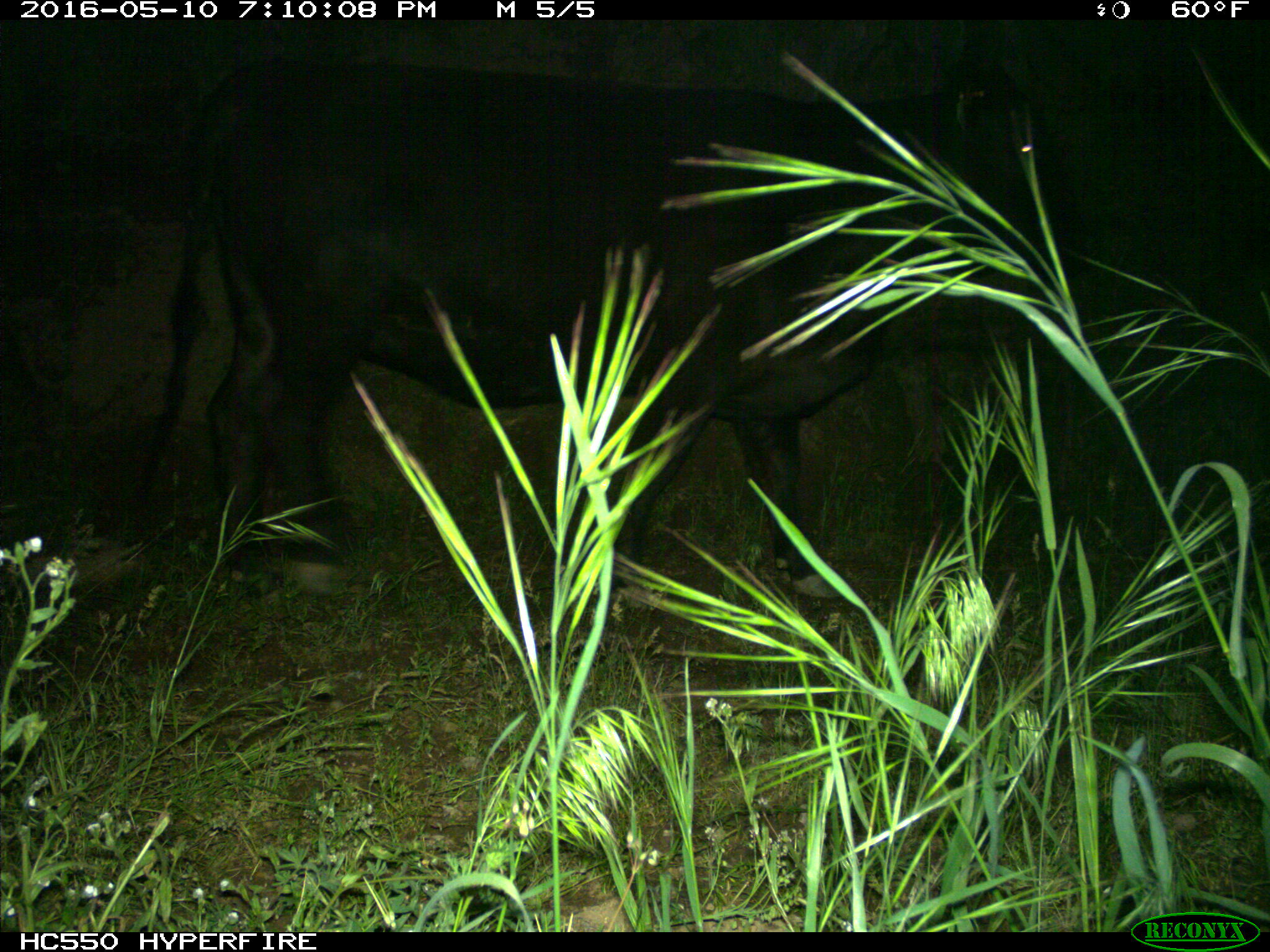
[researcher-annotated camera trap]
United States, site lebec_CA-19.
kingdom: Animalia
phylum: Chordata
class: Mammalia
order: Artiodactyla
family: Bovidae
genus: Bos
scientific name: Bos taurus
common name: domestic cow